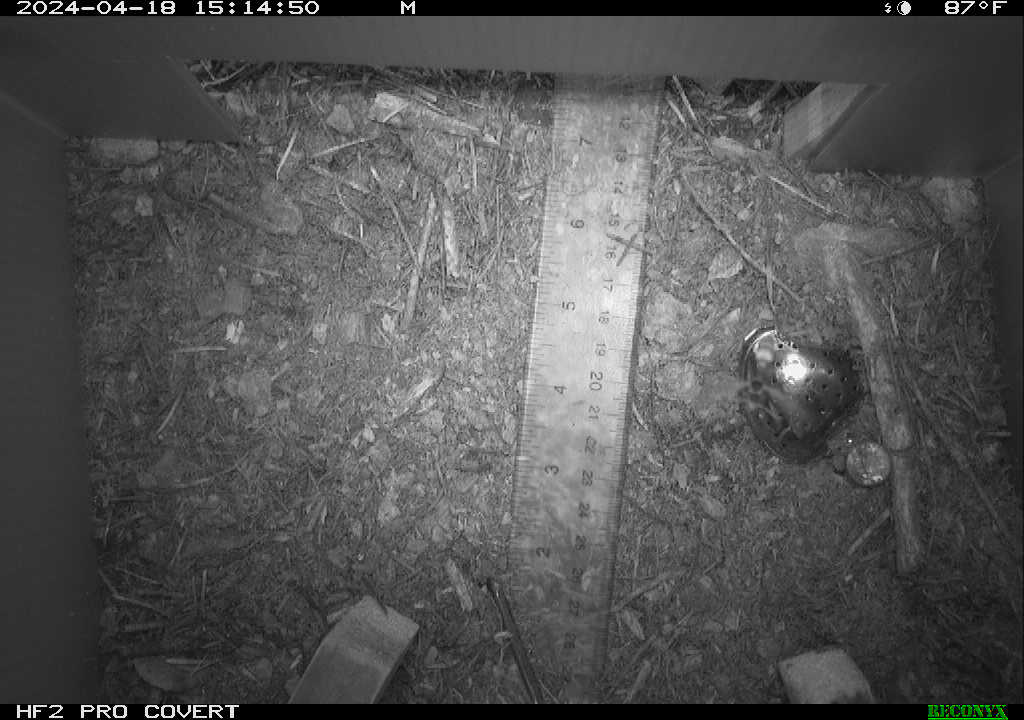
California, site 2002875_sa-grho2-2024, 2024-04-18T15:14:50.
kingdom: Animalia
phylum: Arthropoda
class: Insecta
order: Hymenoptera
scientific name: Hymenoptera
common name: ants, bees, wasps, and sawflies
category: hymenoptera order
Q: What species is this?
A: Hymenoptera order (ants, bees, wasps, and sawflies) (Hymenoptera).